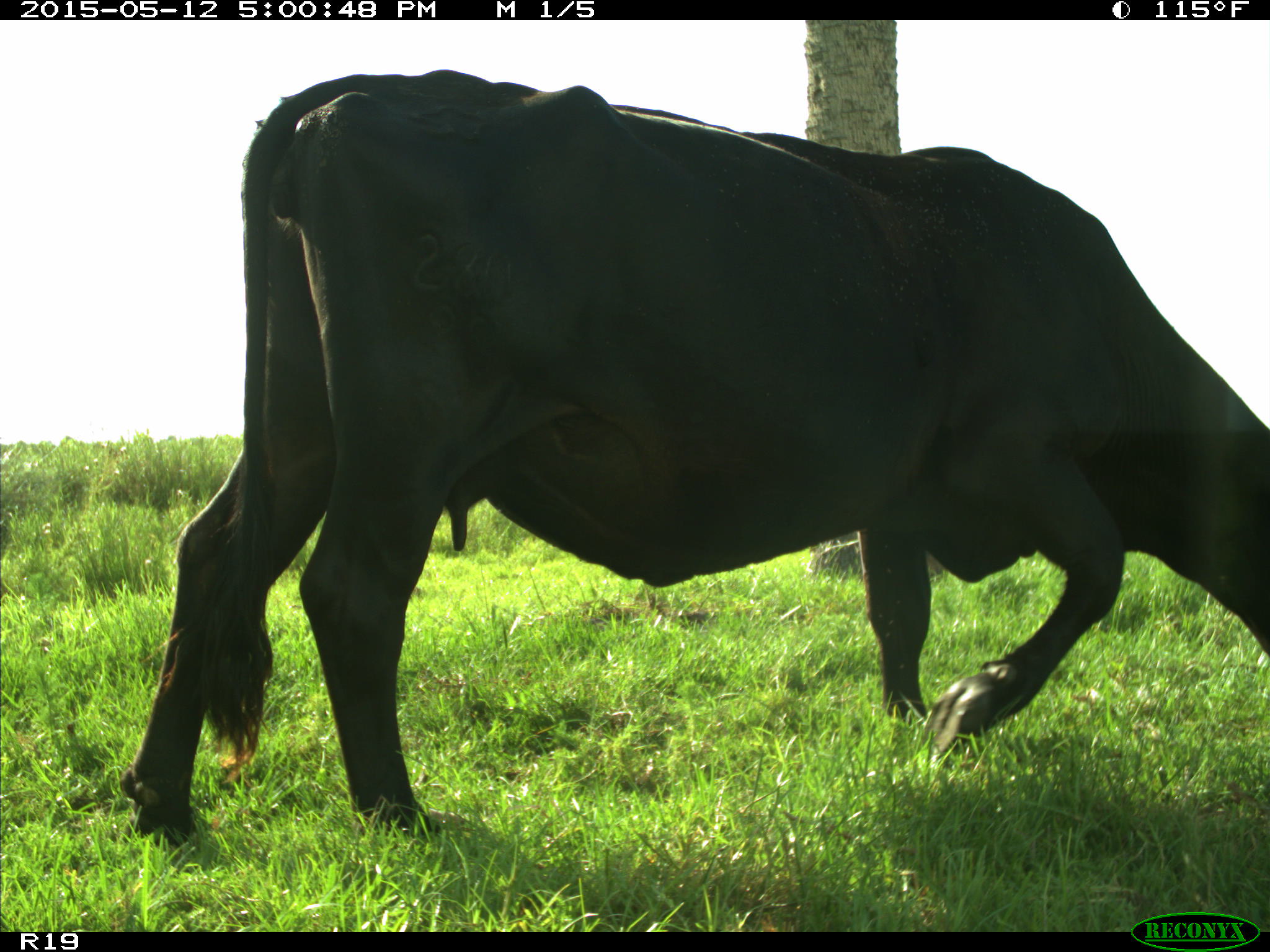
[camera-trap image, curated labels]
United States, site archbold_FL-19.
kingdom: Animalia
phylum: Chordata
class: Mammalia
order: Artiodactyla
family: Bovidae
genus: Bos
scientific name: Bos taurus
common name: domestic cow